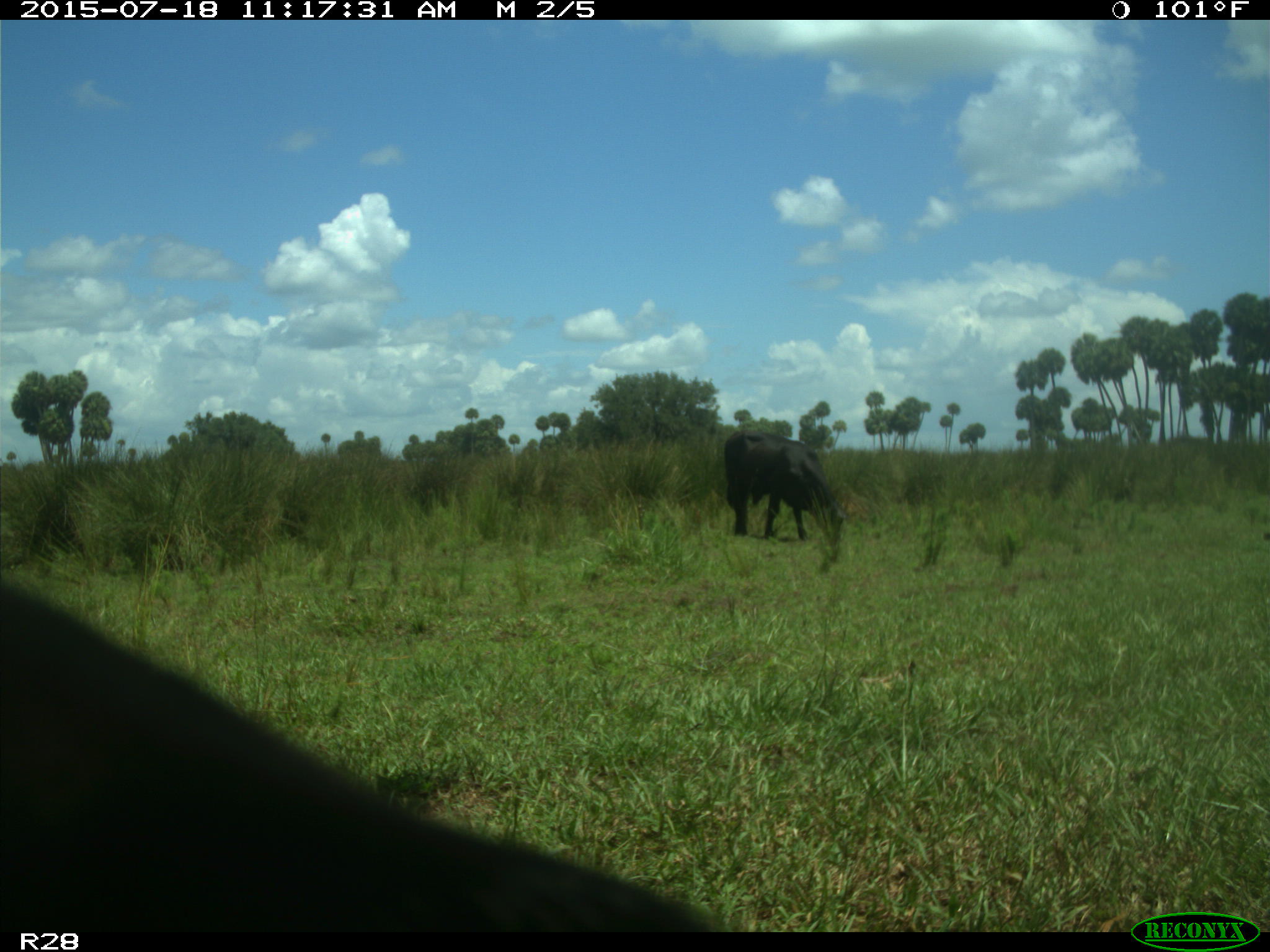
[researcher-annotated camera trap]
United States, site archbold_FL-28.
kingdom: Animalia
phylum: Chordata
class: Mammalia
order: Artiodactyla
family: Bovidae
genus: Bos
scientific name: Bos taurus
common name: domestic cow